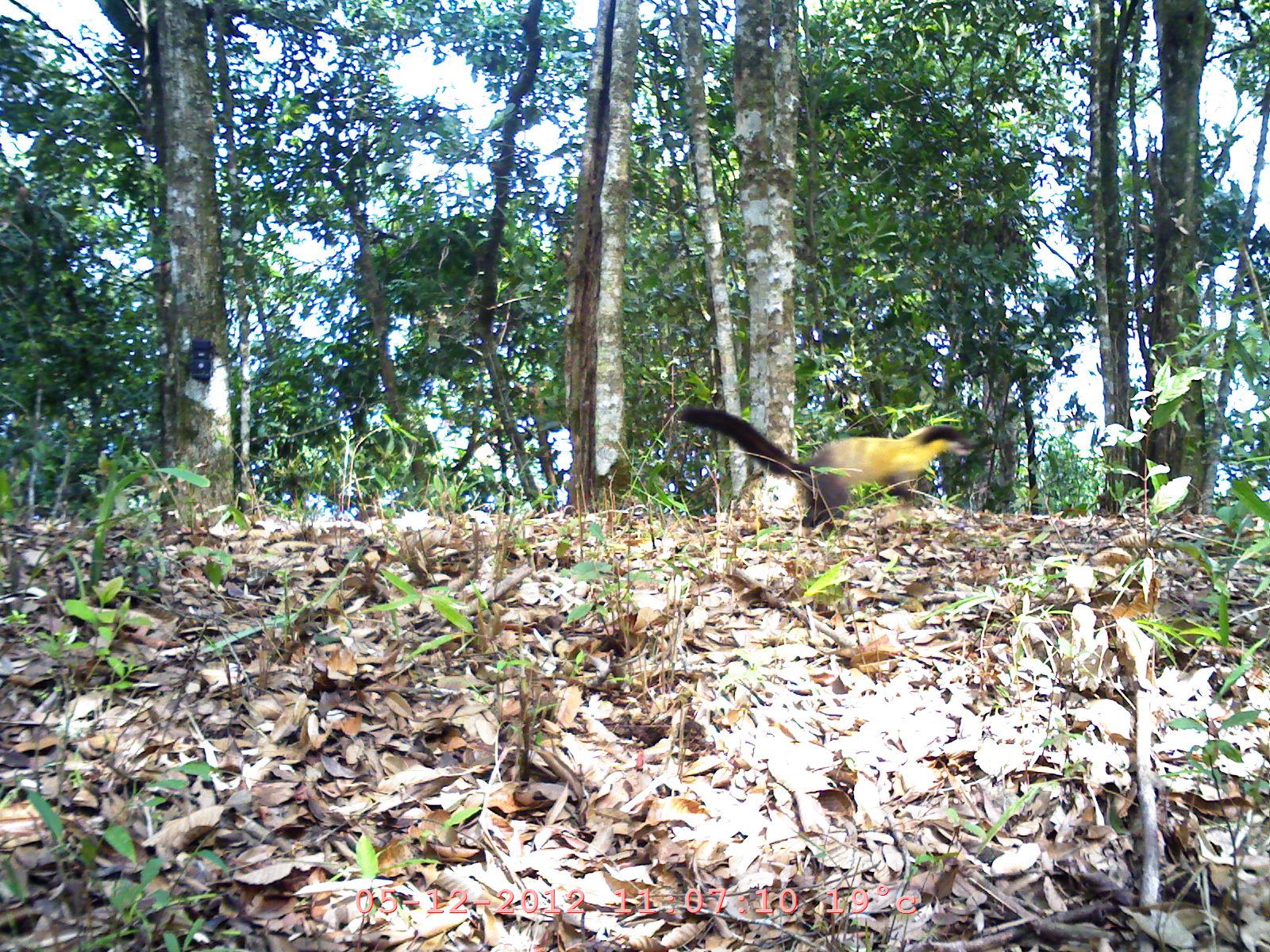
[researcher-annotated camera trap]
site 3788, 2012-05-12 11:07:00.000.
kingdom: Animalia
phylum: Chordata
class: Mammalia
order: Carnivora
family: Mustelidae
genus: Martes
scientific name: Martes flavigula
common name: yellow-throated marten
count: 1